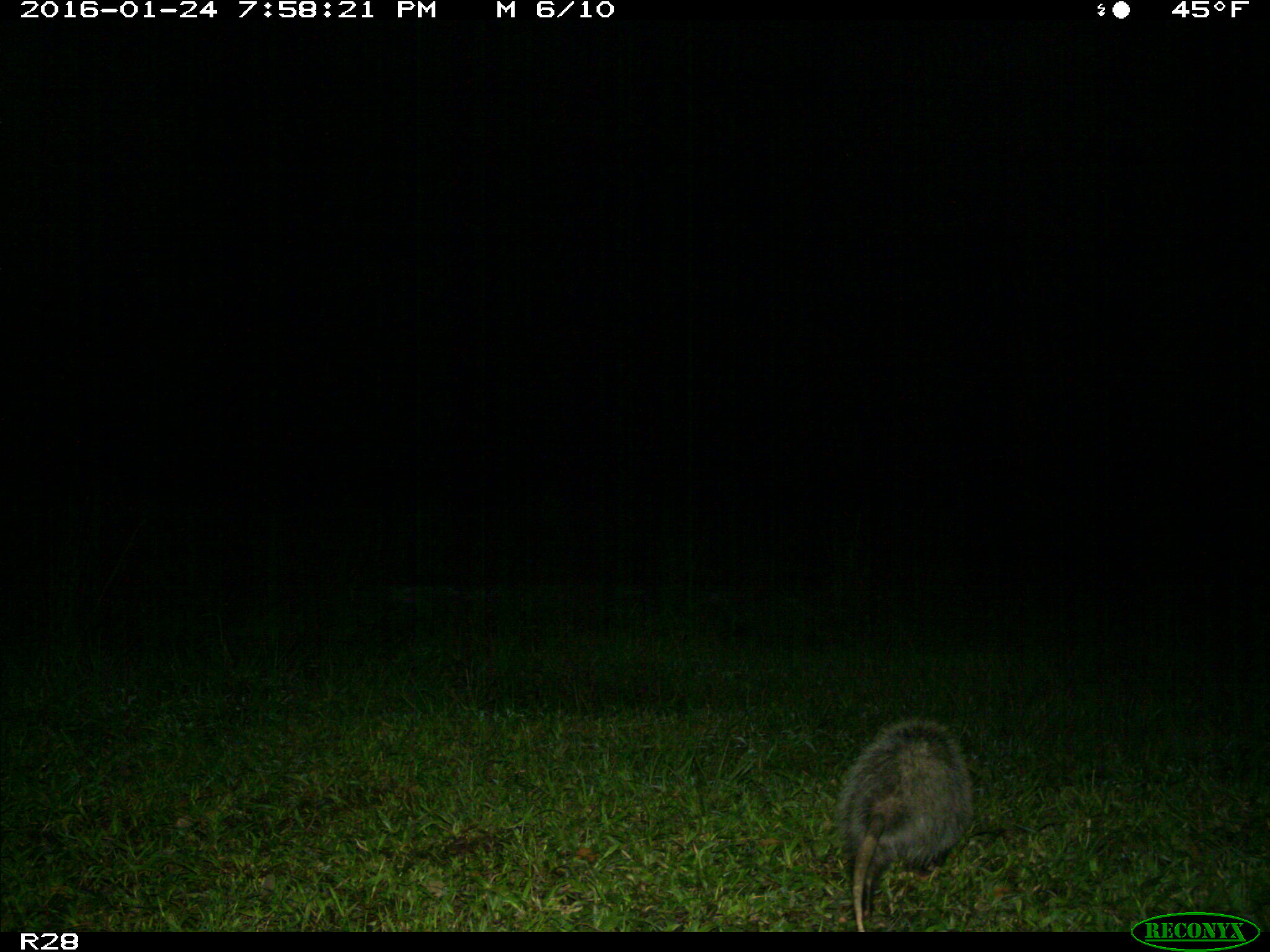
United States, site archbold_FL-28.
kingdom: Animalia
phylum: Chordata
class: Mammalia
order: Didelphimorphia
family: Didelphidae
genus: Didelphis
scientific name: Didelphis virginiana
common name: virginia opossum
Didelphis virginiana (virginia opossum).